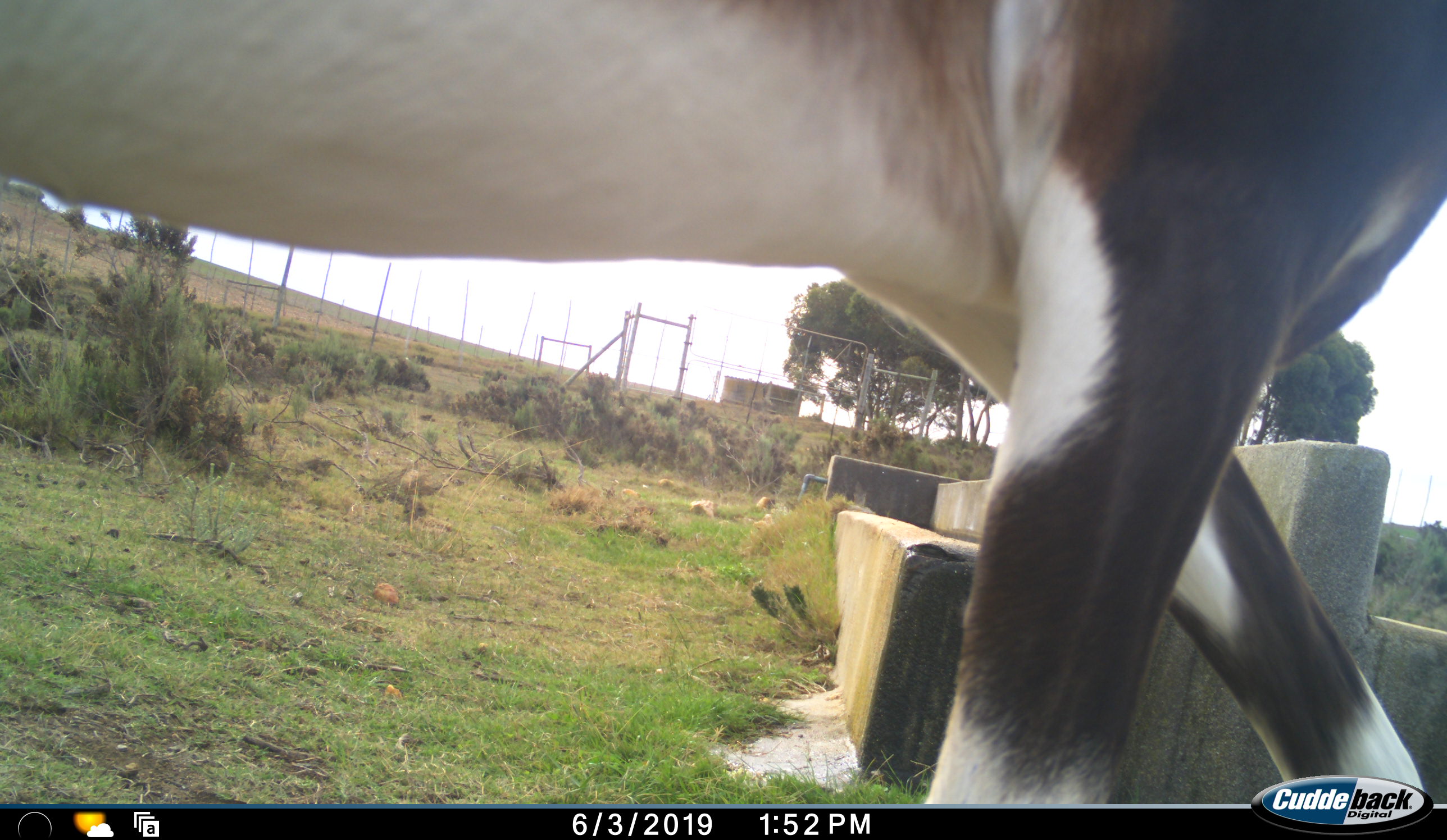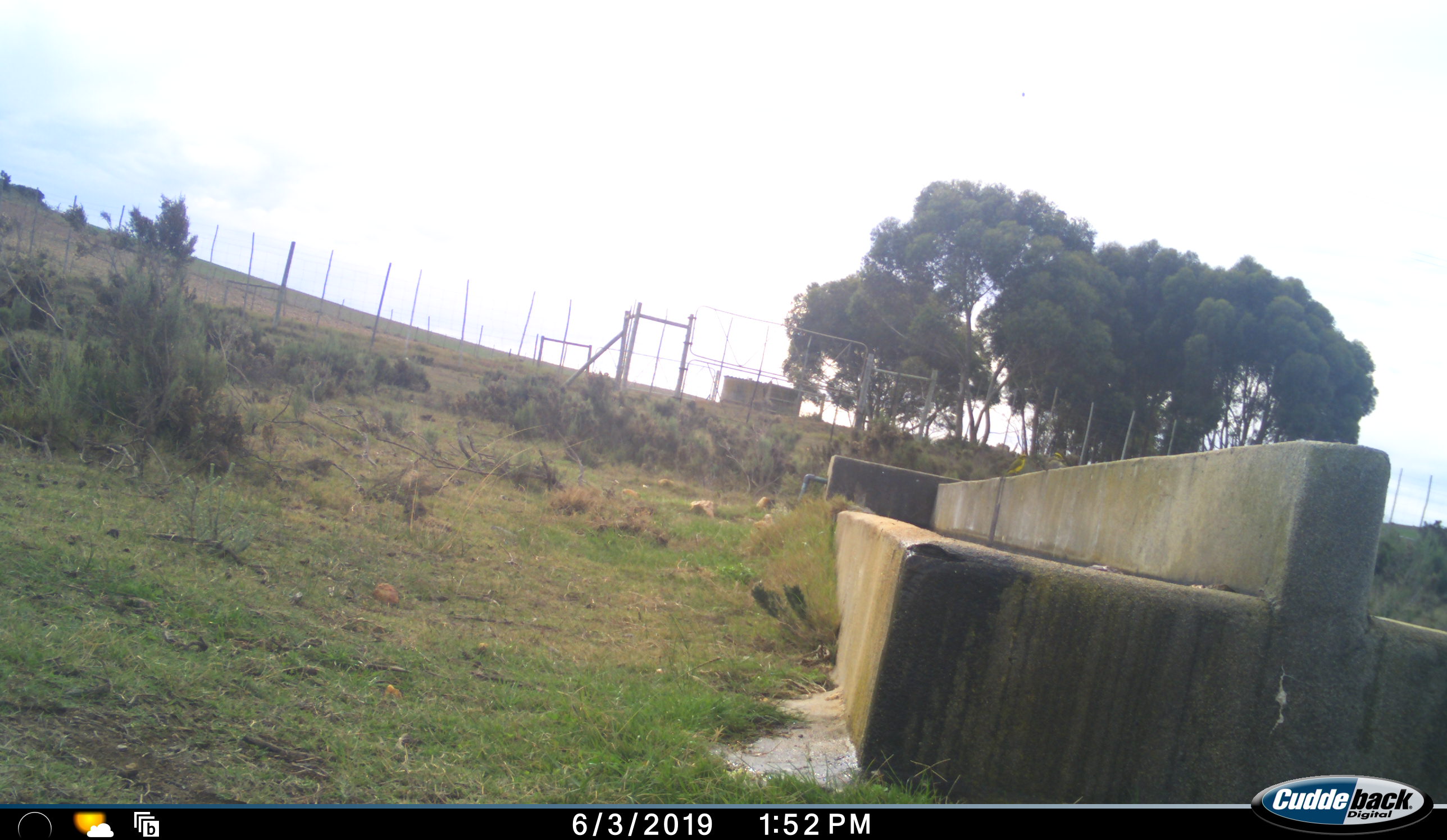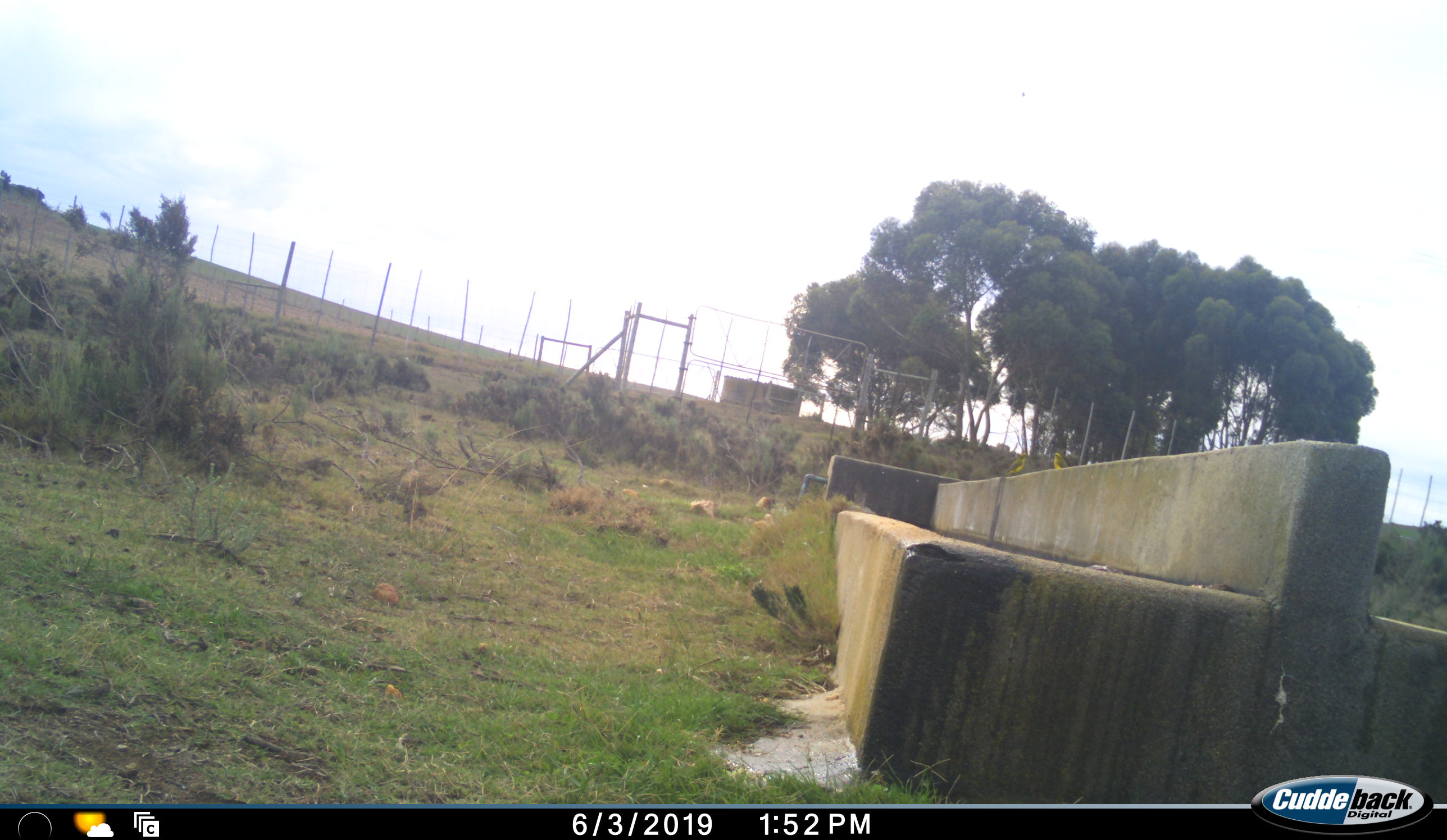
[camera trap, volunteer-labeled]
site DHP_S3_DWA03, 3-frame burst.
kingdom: Animalia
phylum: Chordata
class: Mammalia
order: Artiodactyla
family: Bovidae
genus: Damaliscus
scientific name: Damaliscus pygargus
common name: bontebok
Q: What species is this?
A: Bontebok (Damaliscus pygargus).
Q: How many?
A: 1.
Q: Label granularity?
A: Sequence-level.